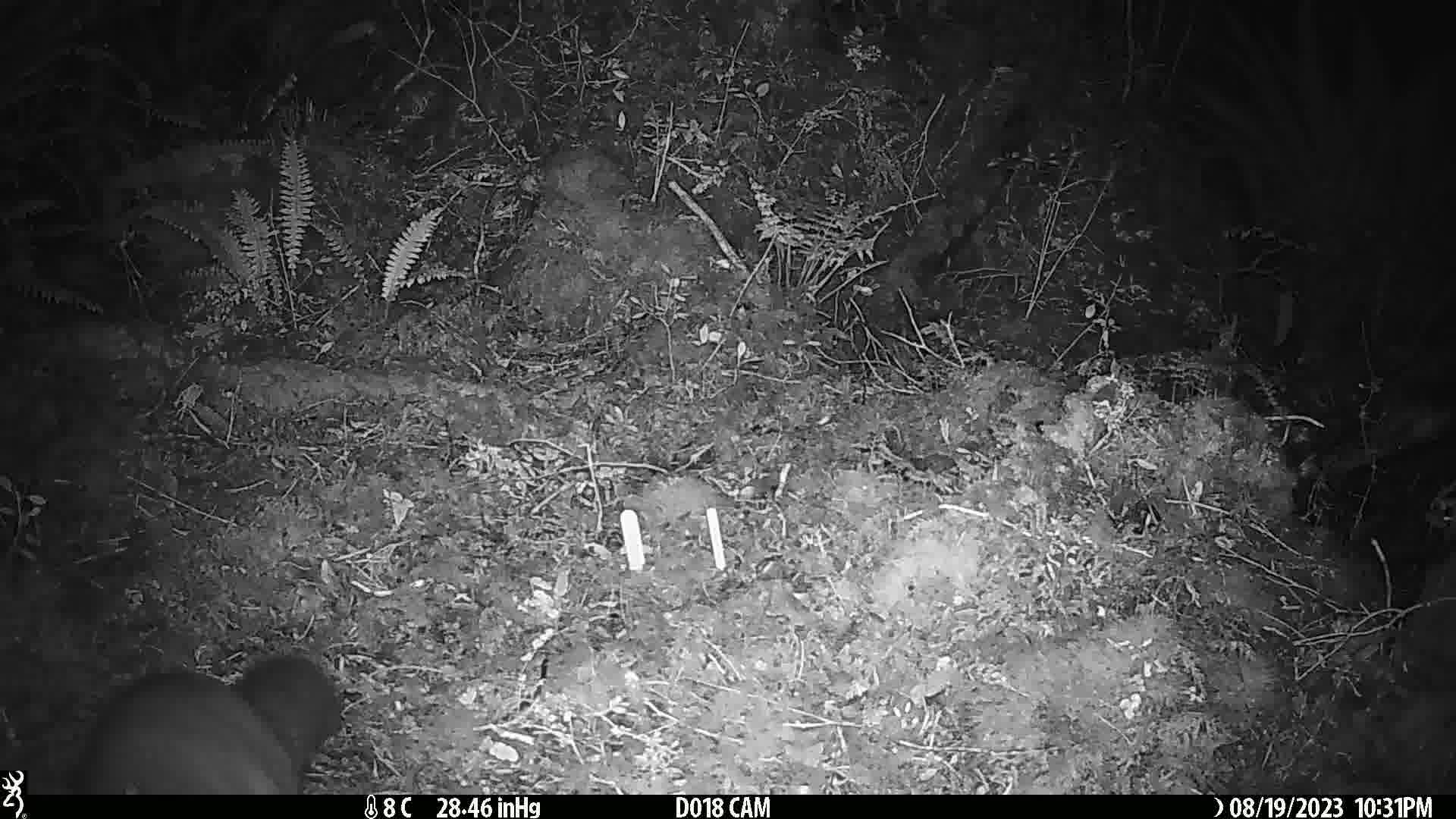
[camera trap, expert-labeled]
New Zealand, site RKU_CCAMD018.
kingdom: Animalia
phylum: Chordata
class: Mammalia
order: Diprotodontia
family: Phalangeridae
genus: Trichosurus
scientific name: Trichosurus vulpecula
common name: common brushtail possum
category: possum